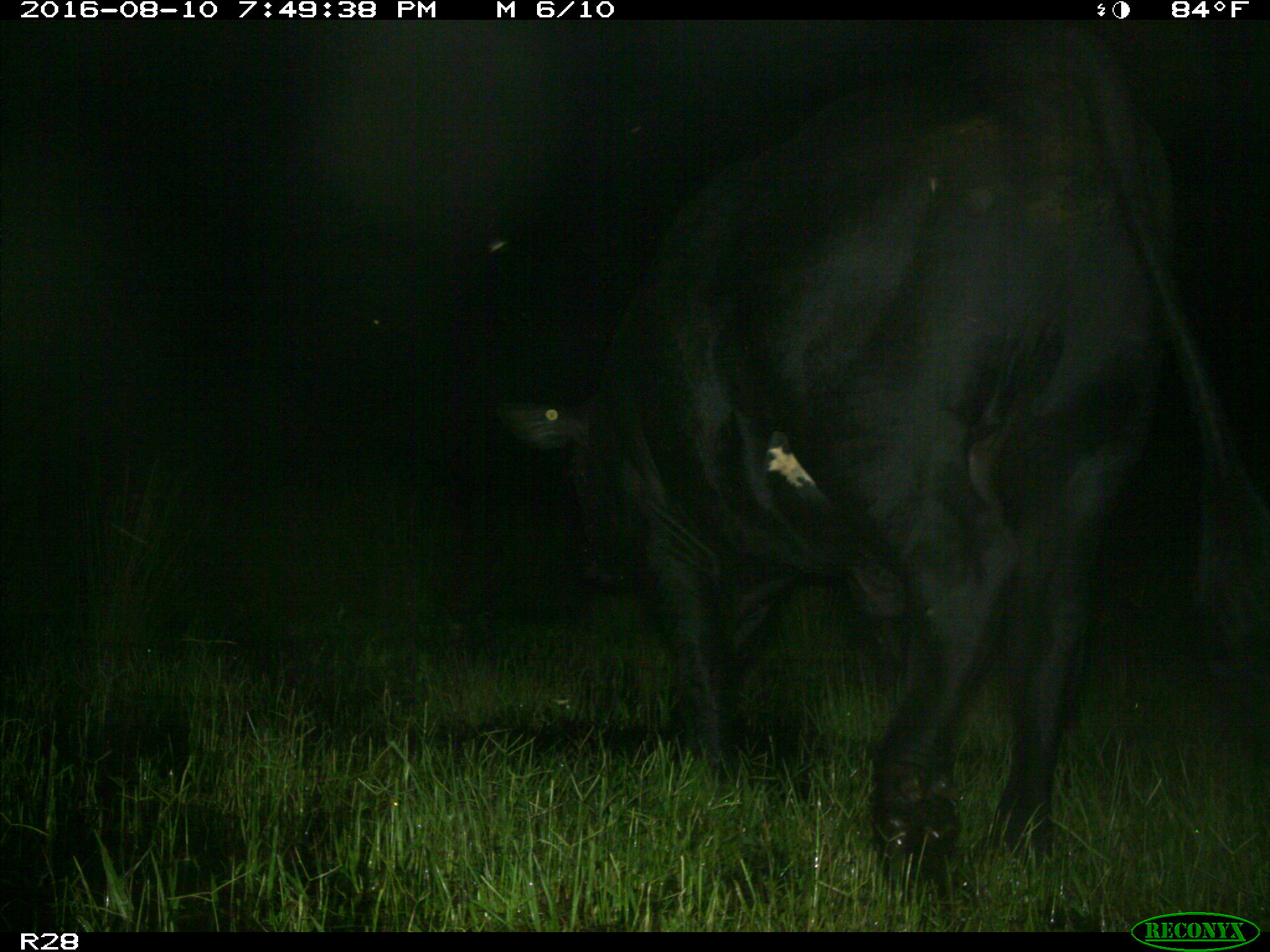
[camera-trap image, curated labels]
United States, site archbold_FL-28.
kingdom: Animalia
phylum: Chordata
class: Mammalia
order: Artiodactyla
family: Bovidae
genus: Bos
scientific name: Bos taurus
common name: domestic cow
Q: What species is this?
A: Bos taurus (domestic cow).